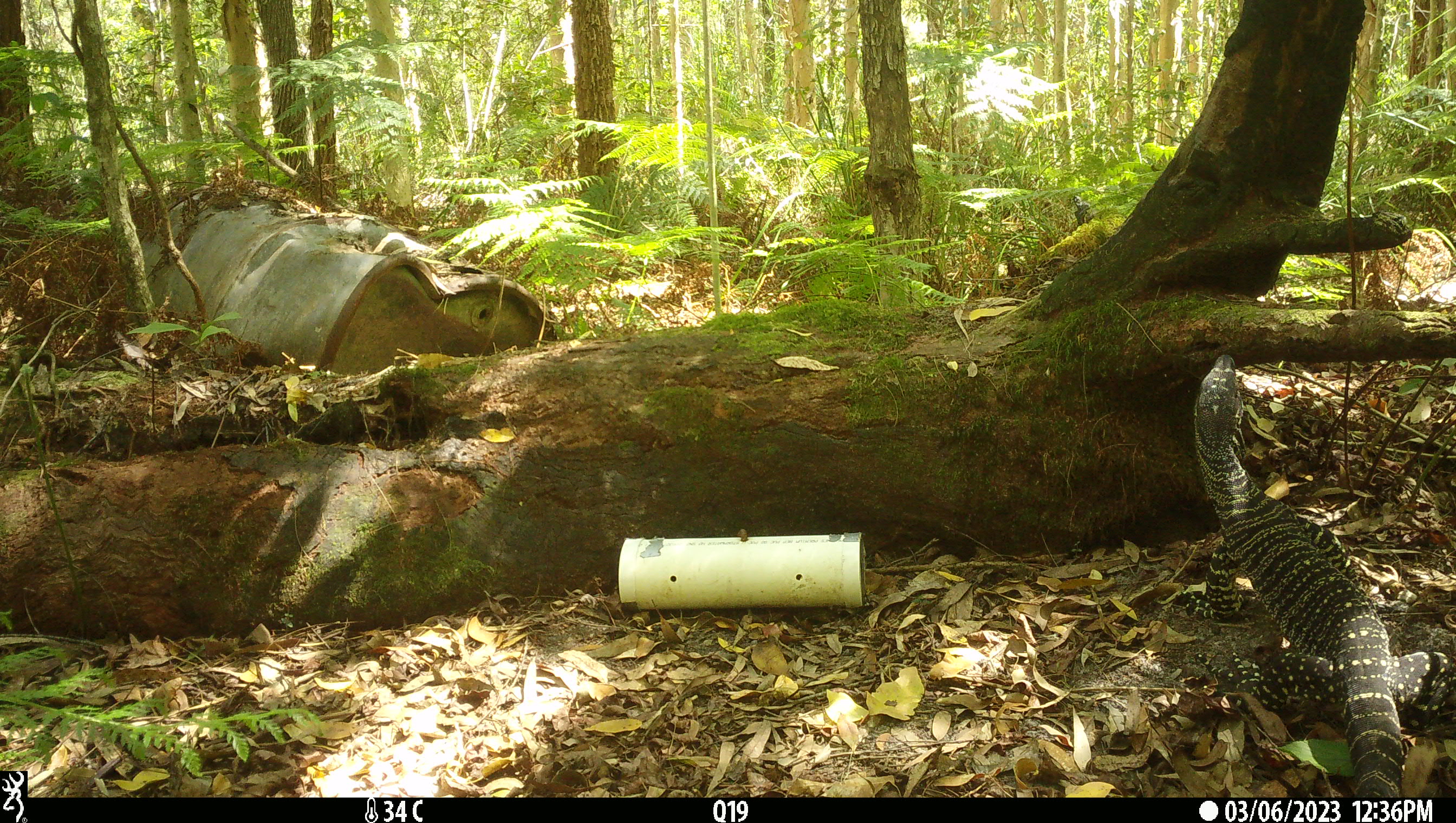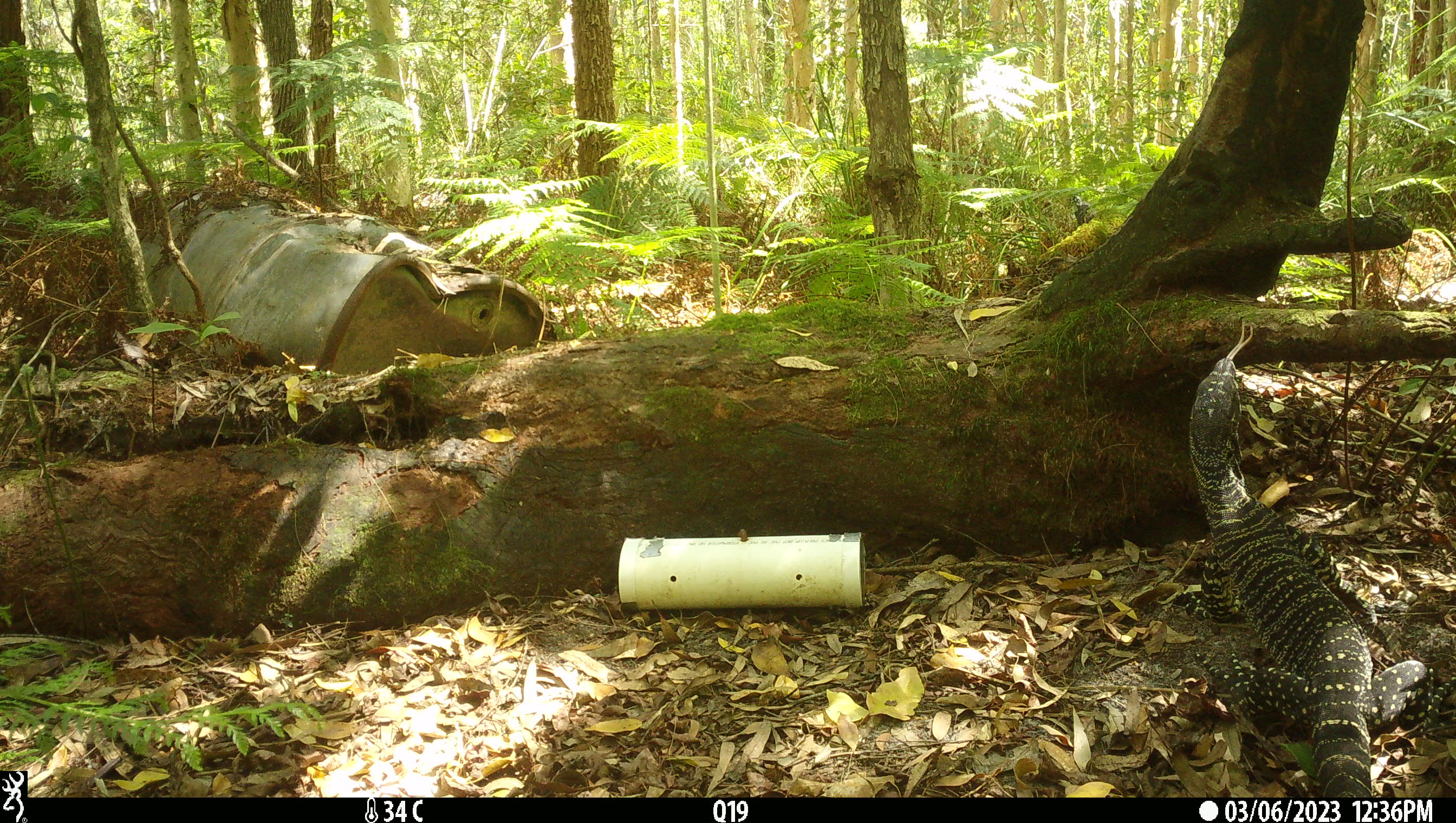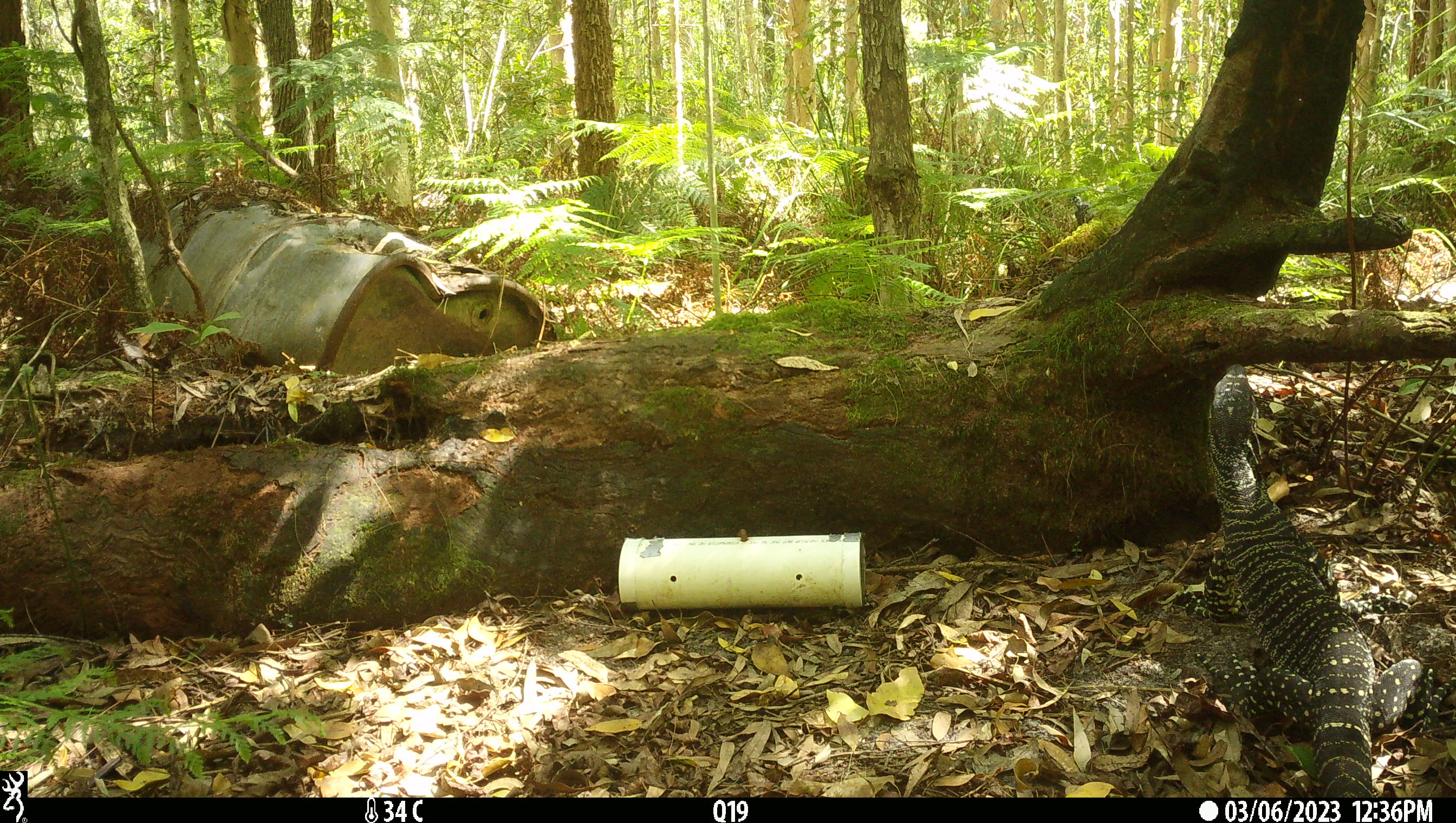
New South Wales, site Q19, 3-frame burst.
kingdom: Animalia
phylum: Chordata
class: Reptilia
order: Squamata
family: Varanidae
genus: Varanus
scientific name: Varanus varius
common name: lace monitor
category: goanna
Goanna (lace monitor) (Varanus varius).